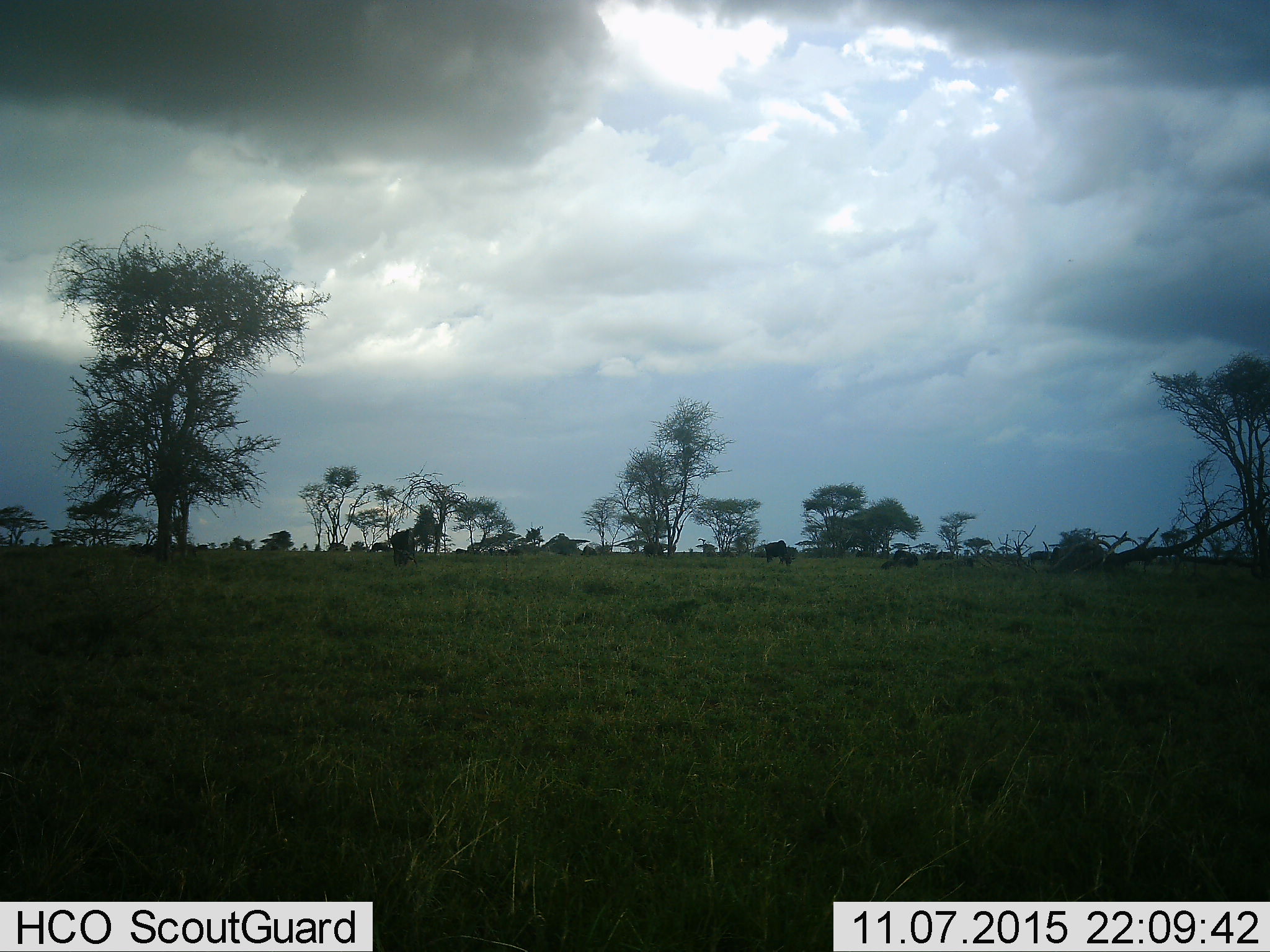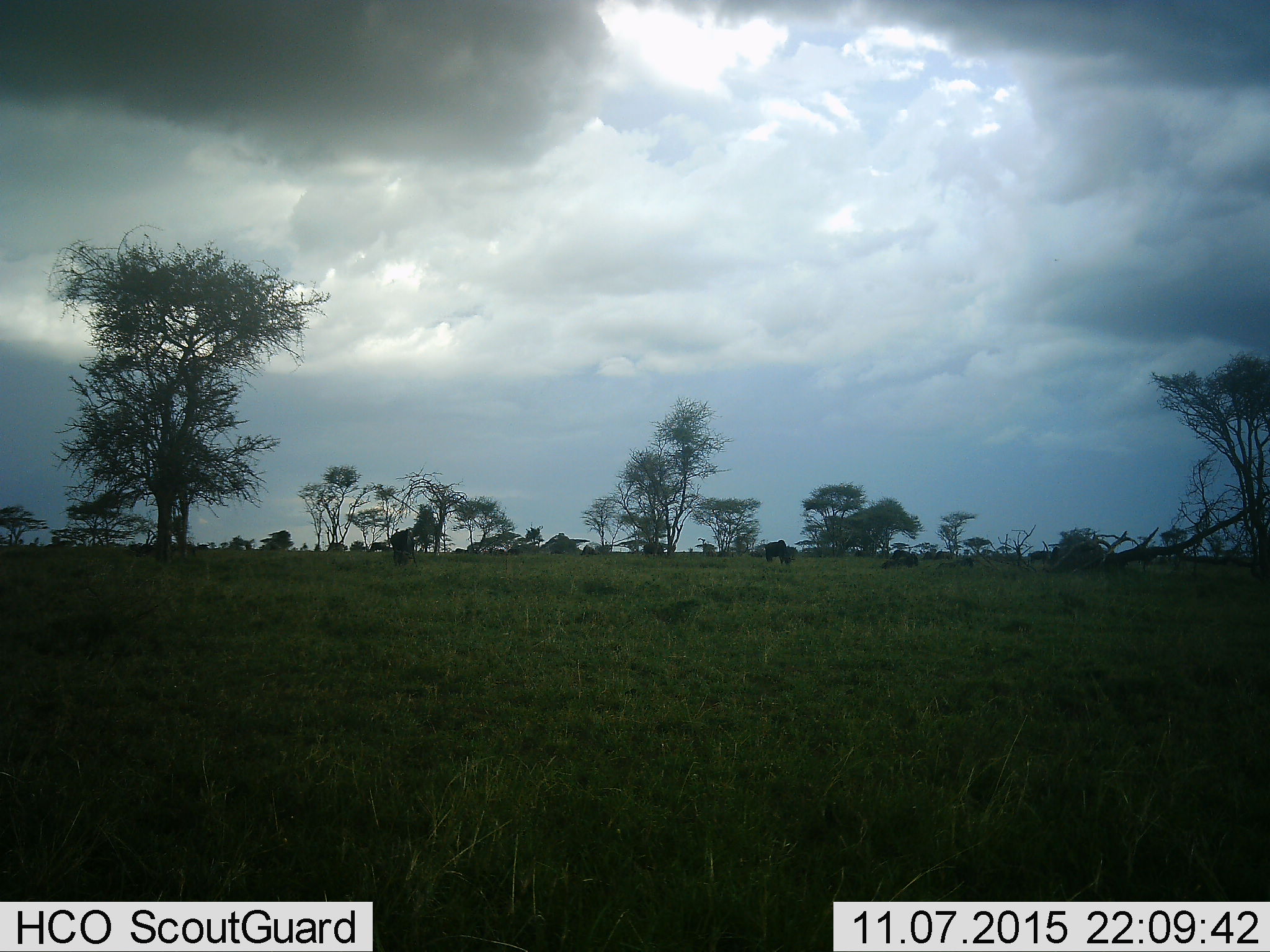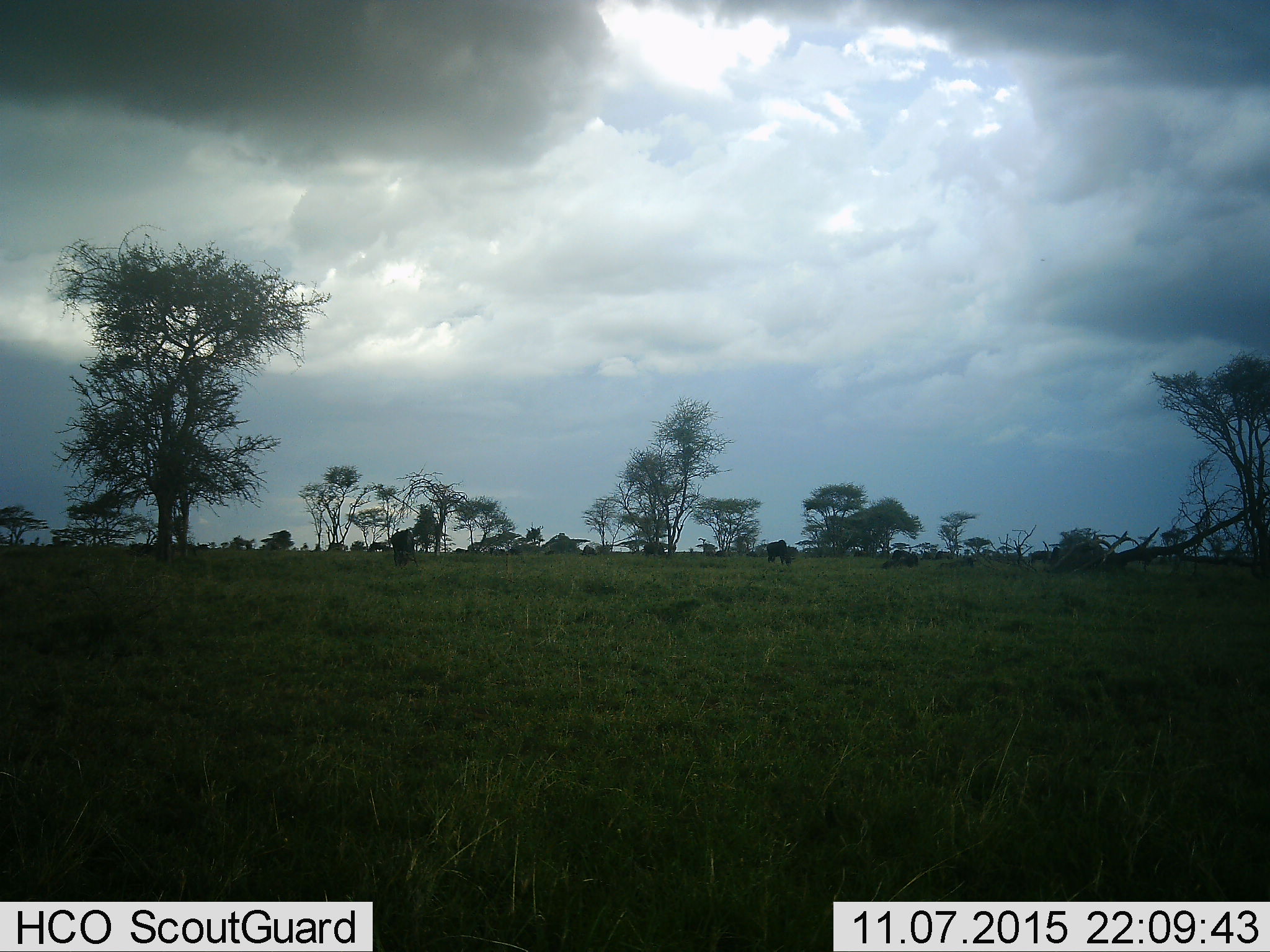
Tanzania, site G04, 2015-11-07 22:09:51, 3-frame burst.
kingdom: Animalia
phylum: Chordata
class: Mammalia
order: Artiodactyla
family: Bovidae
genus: Connochaetes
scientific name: Connochaetes taurinus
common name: blue wildebeest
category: wildebeest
Wildebeest (blue wildebeest) (Connochaetes taurinus), count 5. Behavior (volunteer vote fractions): standing 12%, resting 12%, moving 25%, interacting 0%. Young present (vote fraction): 0%. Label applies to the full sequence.